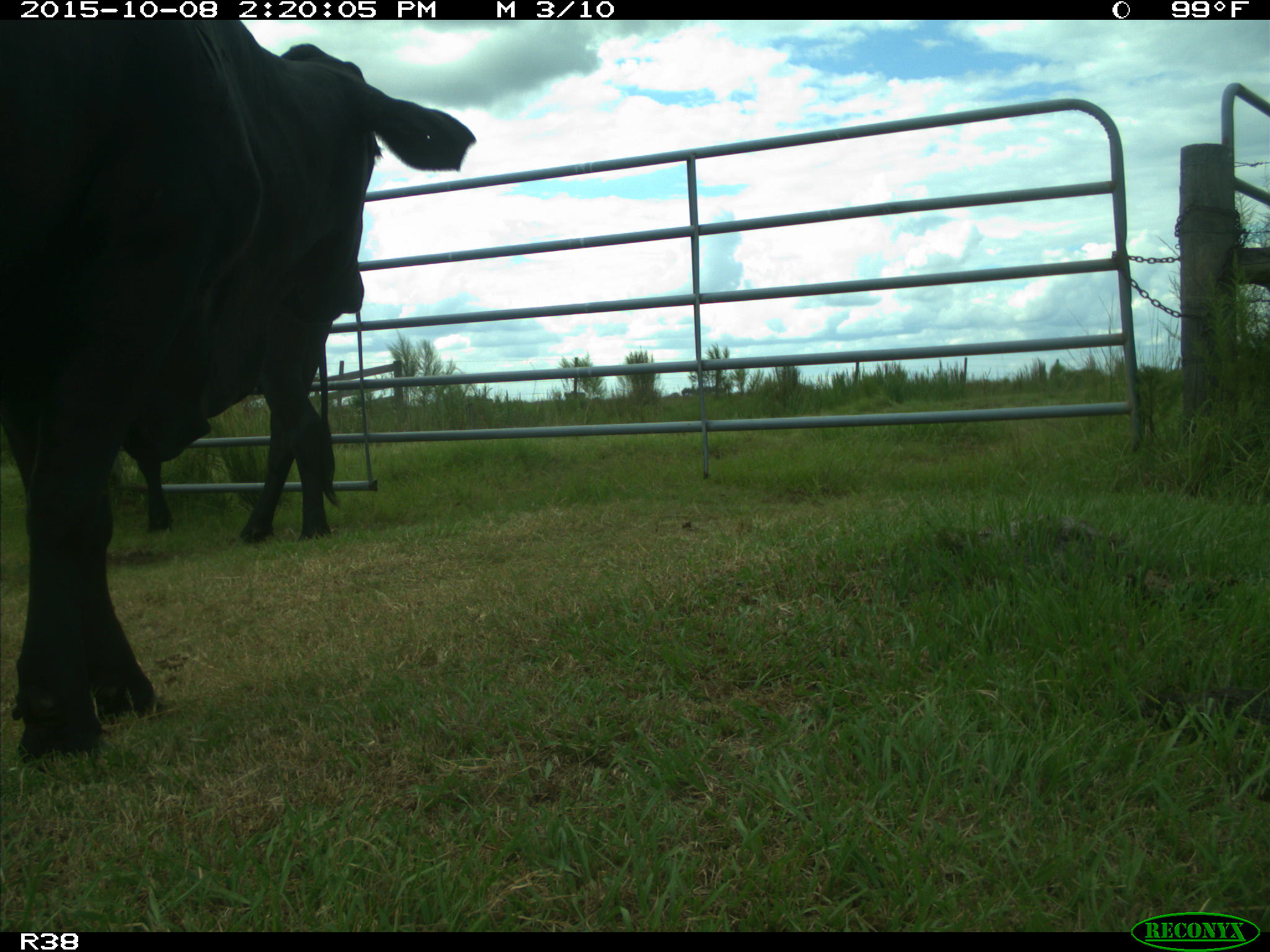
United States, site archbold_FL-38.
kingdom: Animalia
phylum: Chordata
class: Mammalia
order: Artiodactyla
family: Bovidae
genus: Bos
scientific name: Bos taurus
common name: domestic cow